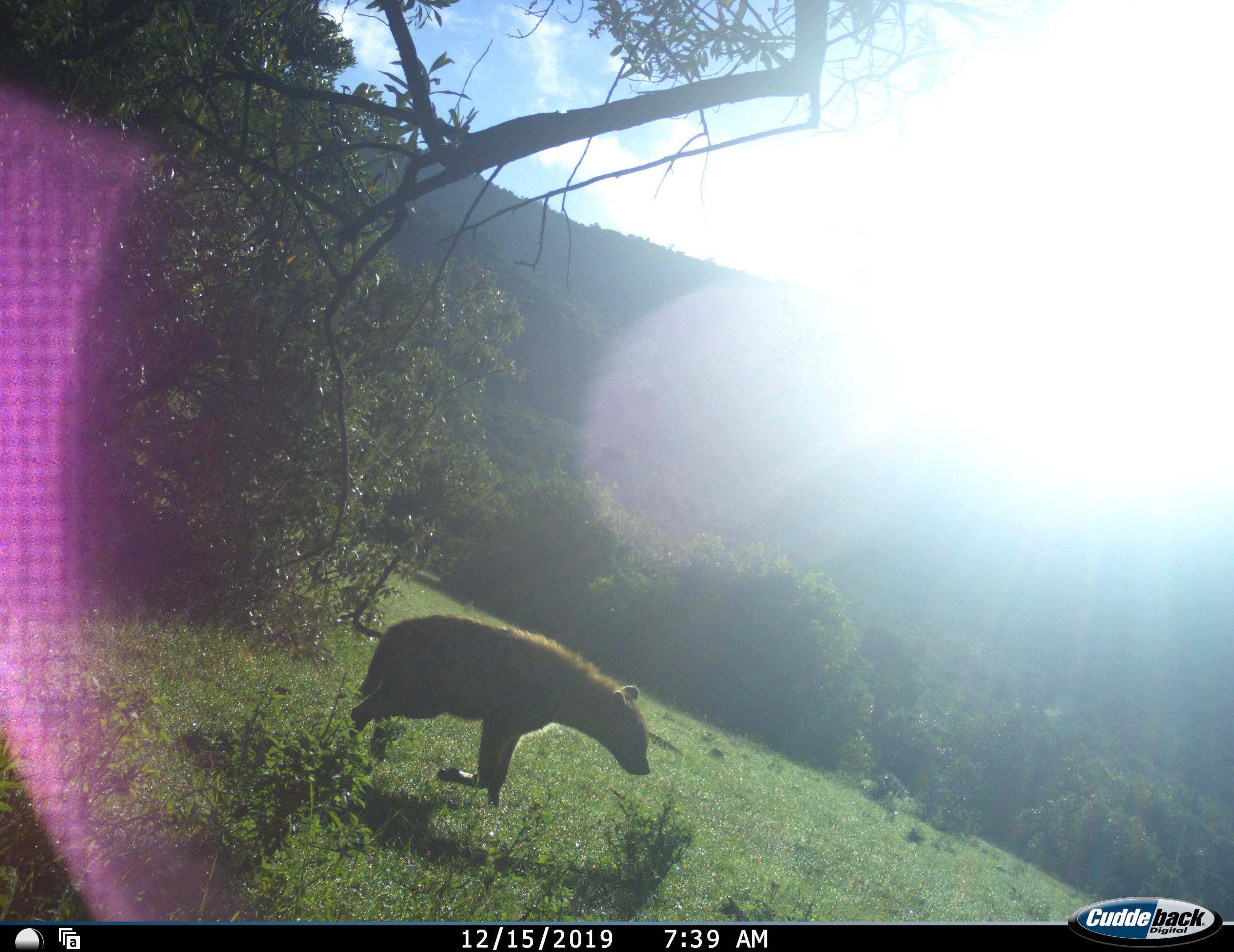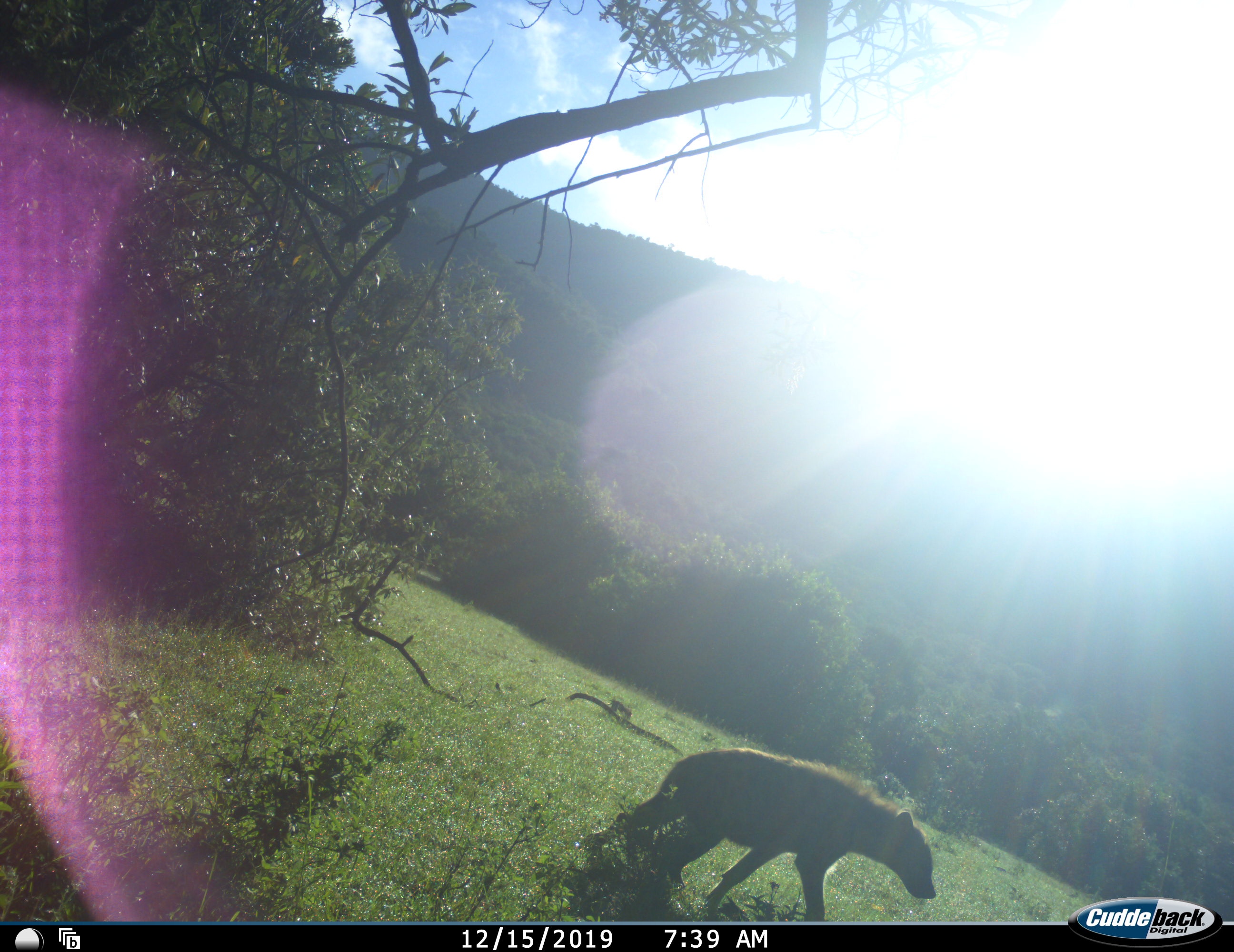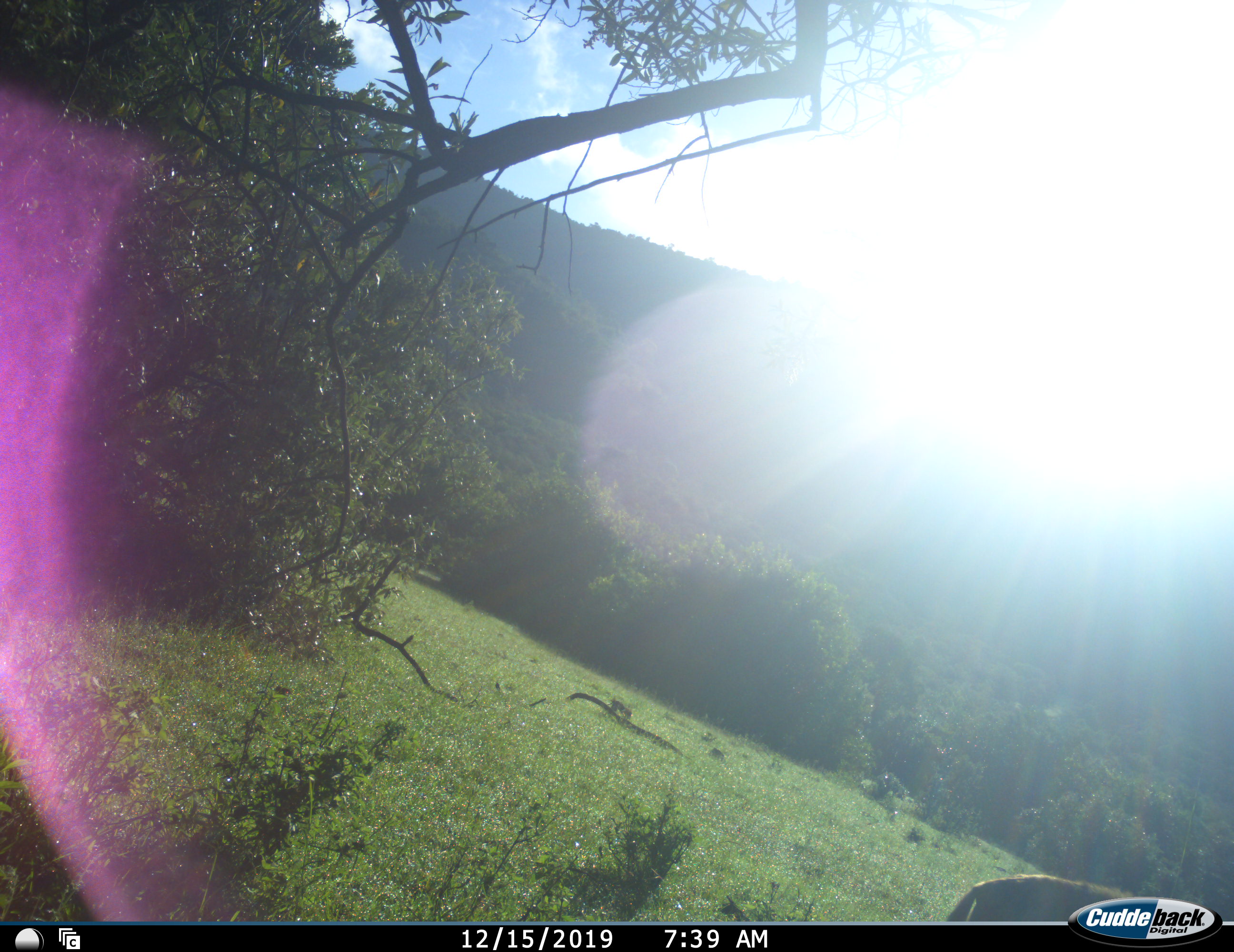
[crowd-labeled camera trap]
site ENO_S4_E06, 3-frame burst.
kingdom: Animalia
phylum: Chordata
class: Mammalia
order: Carnivora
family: Hyaenidae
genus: Crocuta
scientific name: Crocuta crocuta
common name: spotted hyena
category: hyenaspotted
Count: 1.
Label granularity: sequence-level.